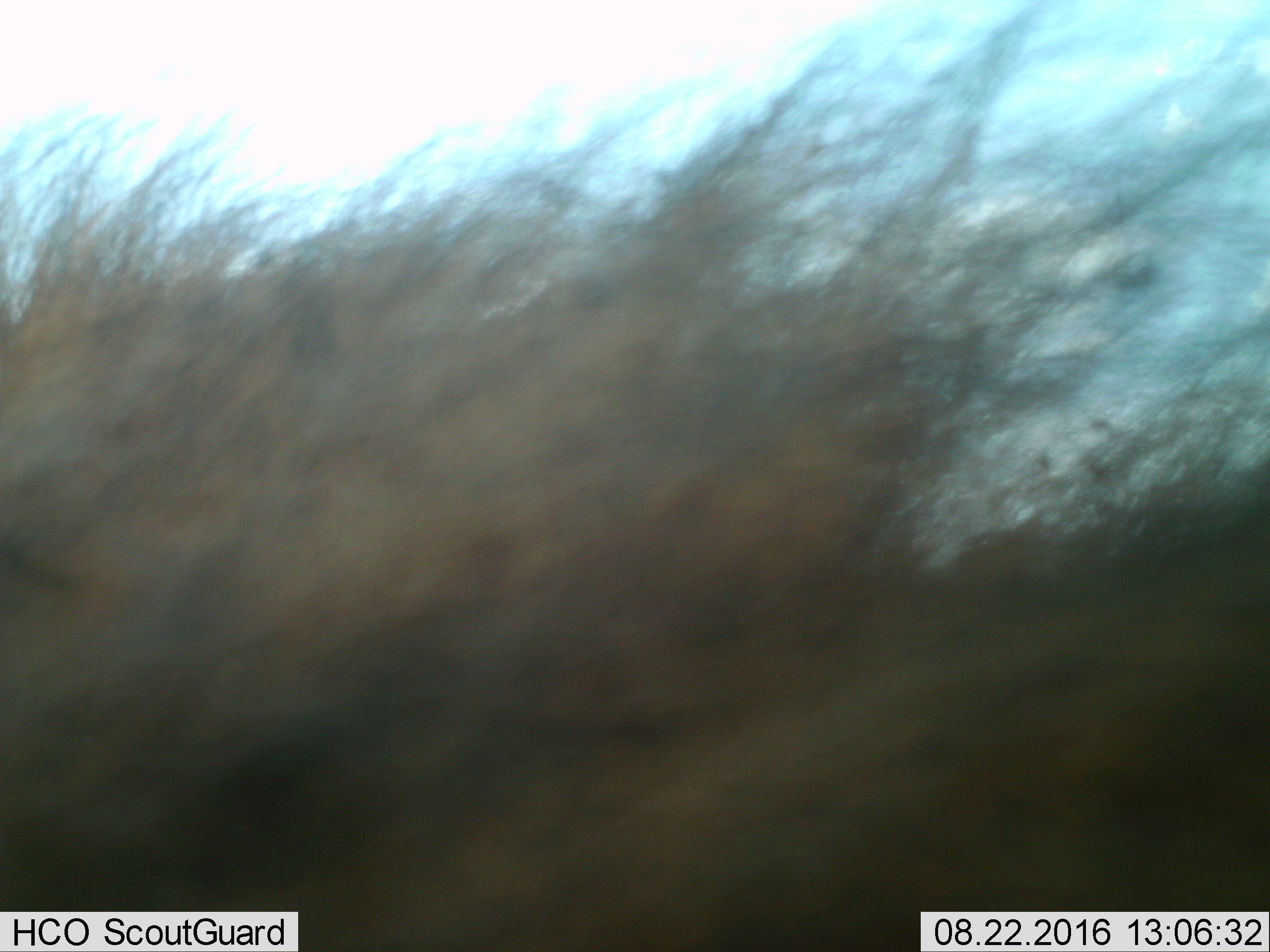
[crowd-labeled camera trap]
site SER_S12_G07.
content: unidentified animal